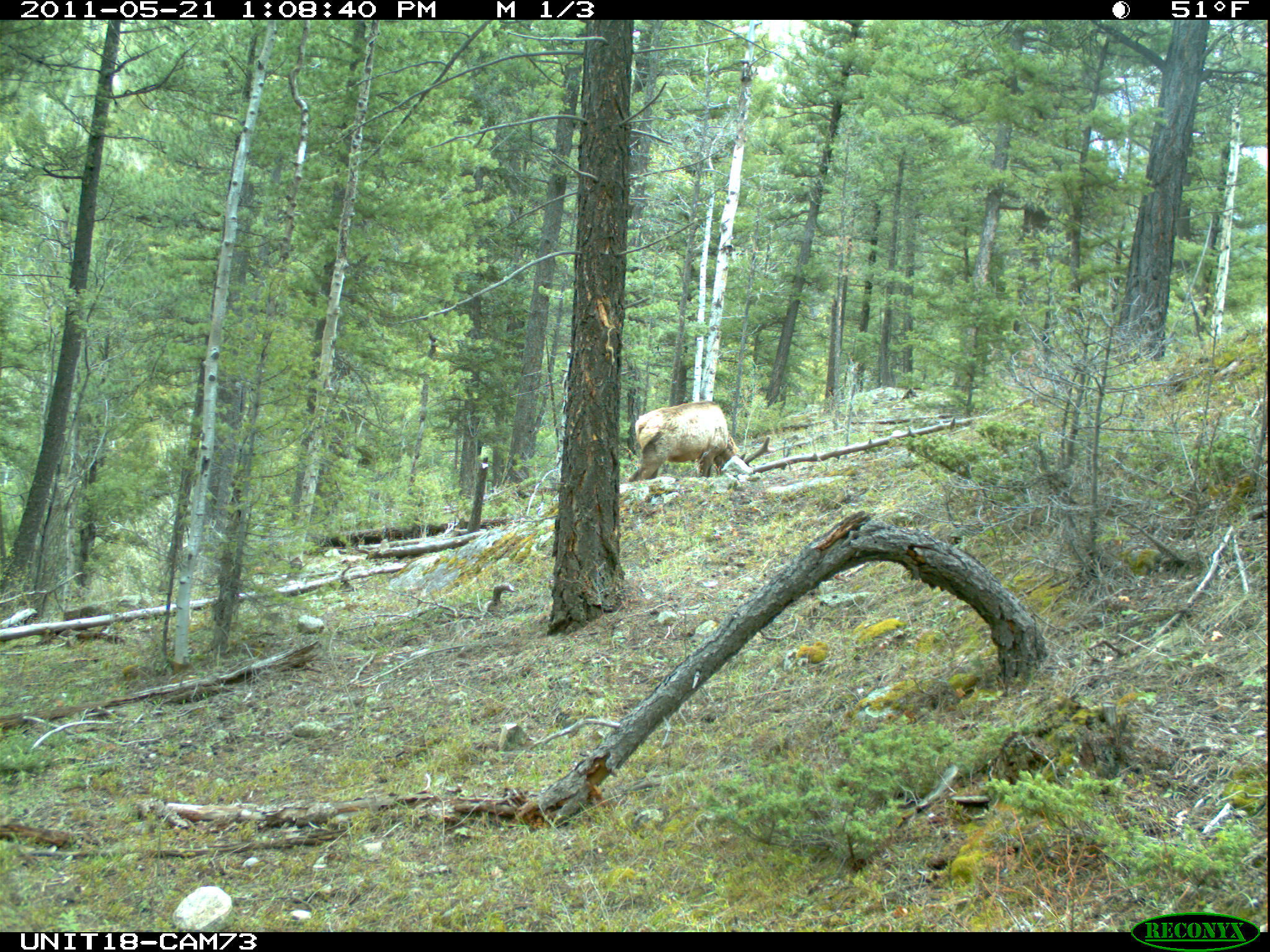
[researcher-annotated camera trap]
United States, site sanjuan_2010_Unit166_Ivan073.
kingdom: Animalia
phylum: Chordata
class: Mammalia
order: Artiodactyla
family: Cervidae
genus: Cervus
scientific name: Cervus elaphus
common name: red deer